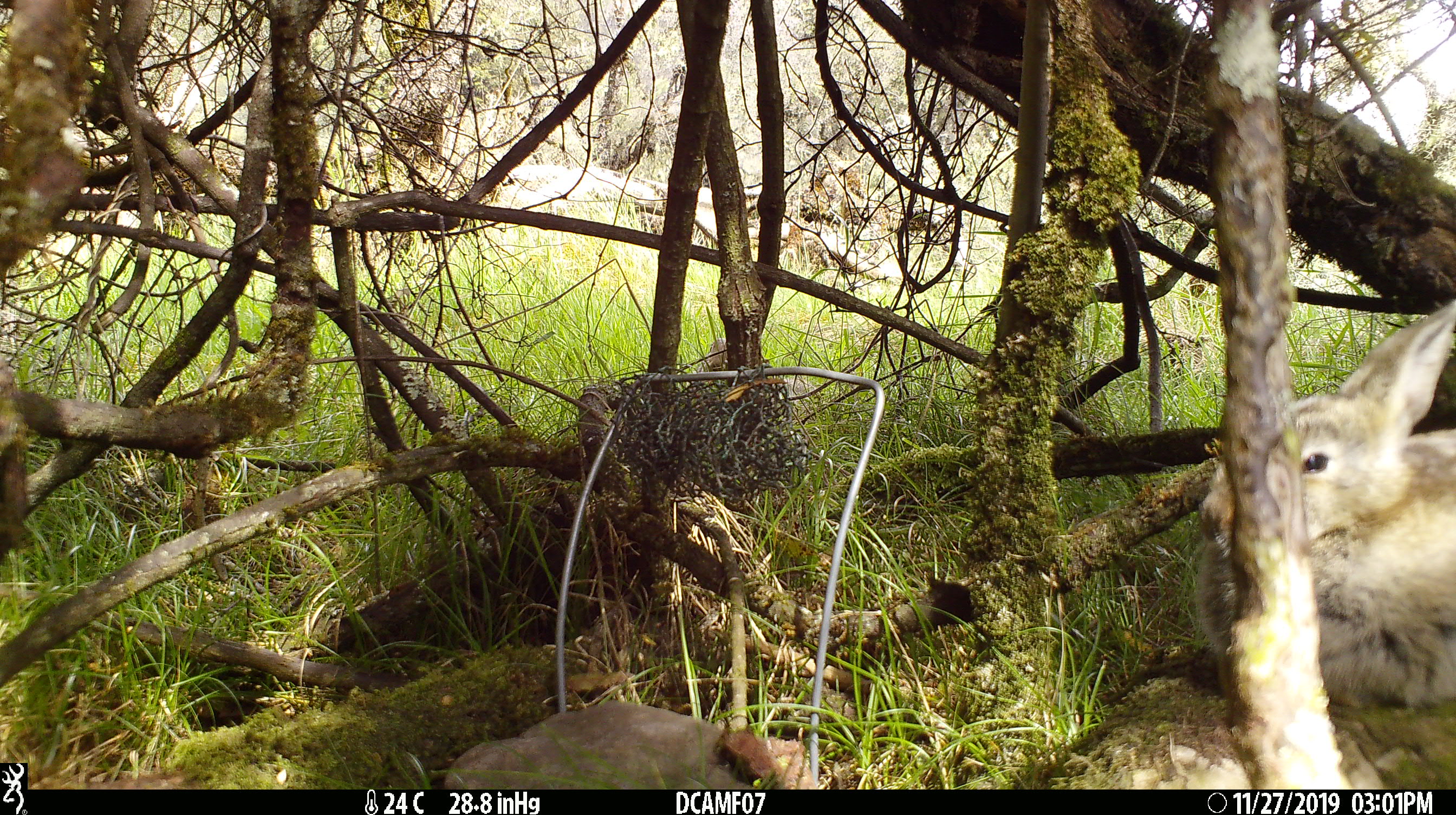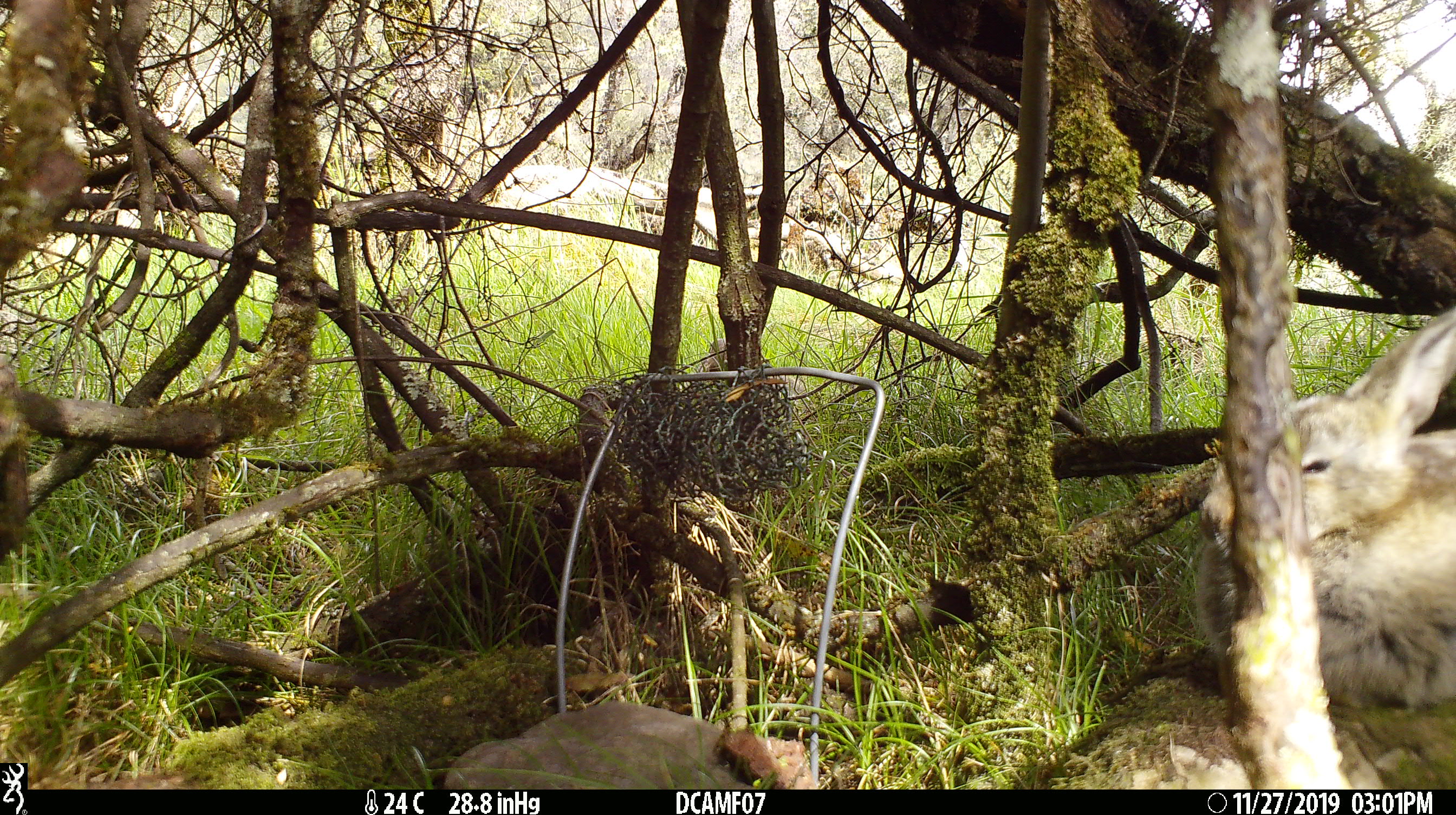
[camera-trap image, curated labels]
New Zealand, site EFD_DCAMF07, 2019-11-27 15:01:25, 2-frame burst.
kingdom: Animalia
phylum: Chordata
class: Mammalia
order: Lagomorpha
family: Leporidae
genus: Oryctolagus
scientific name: Oryctolagus cuniculus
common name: european rabbit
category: rabbit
Rabbit (european rabbit) (Oryctolagus cuniculus).